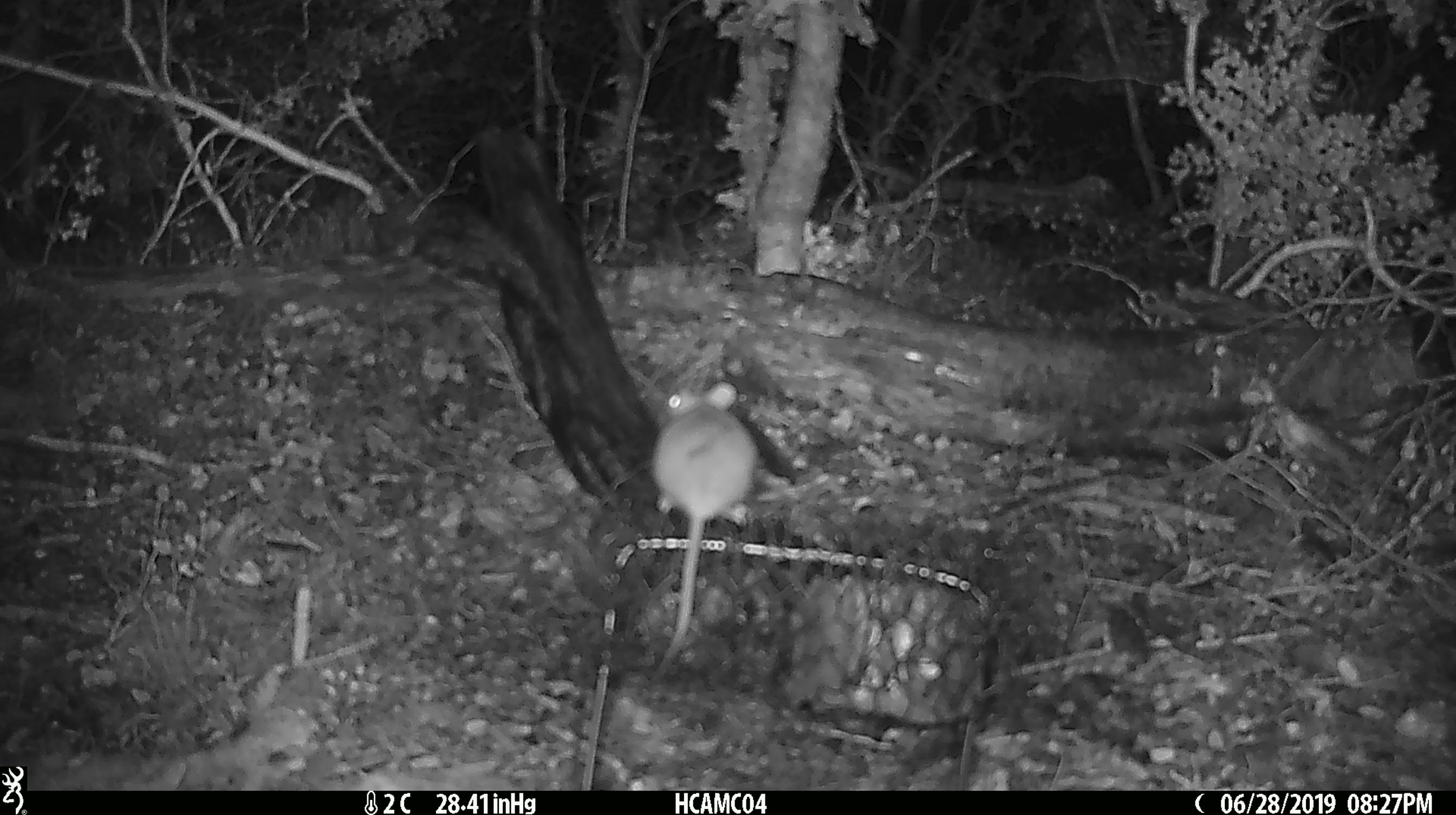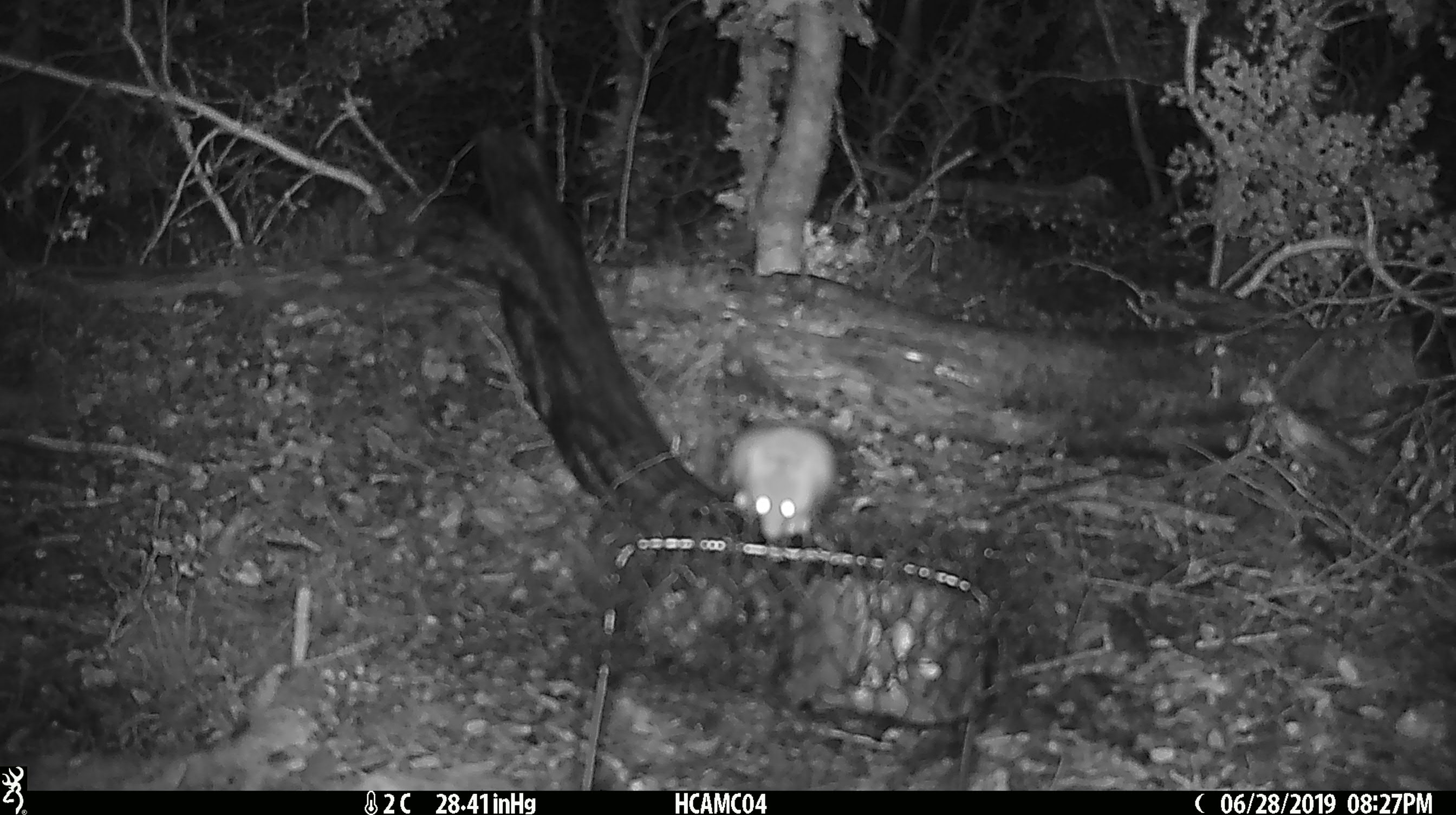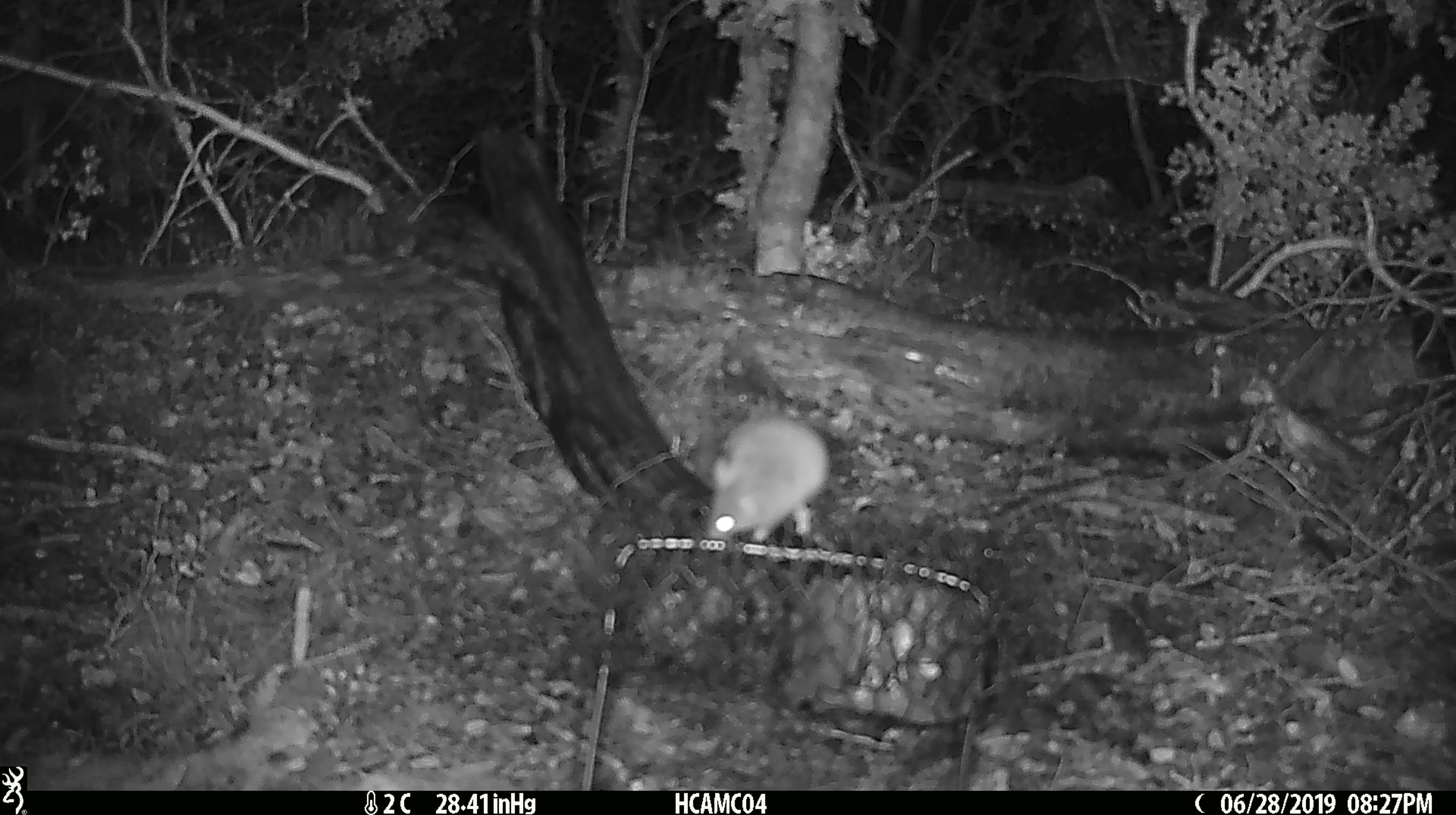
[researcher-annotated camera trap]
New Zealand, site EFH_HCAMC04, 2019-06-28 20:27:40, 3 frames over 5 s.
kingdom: Animalia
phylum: Chordata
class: Mammalia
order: Rodentia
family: Muridae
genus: Mus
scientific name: Mus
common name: mouse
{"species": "mouse (Mus)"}